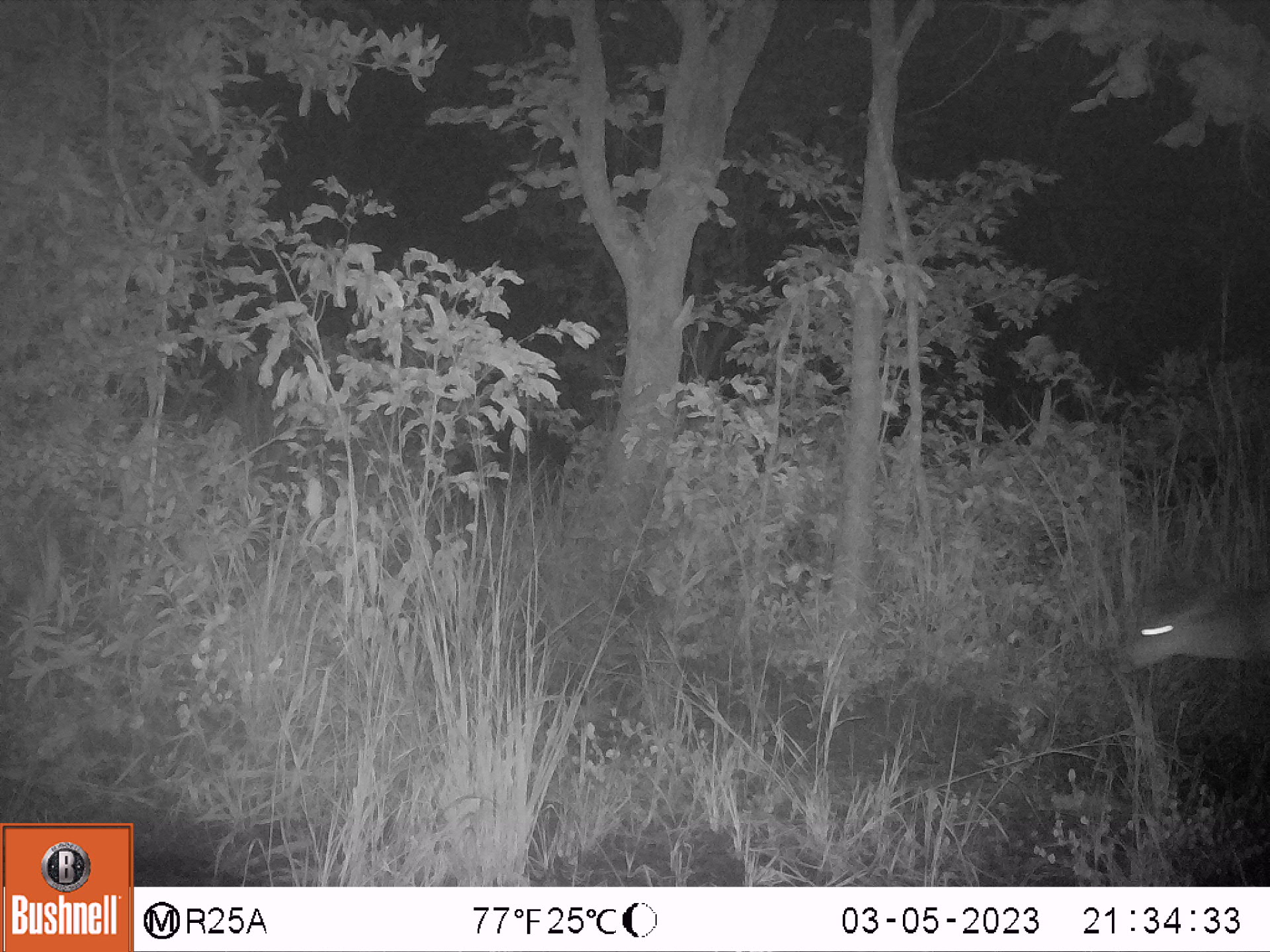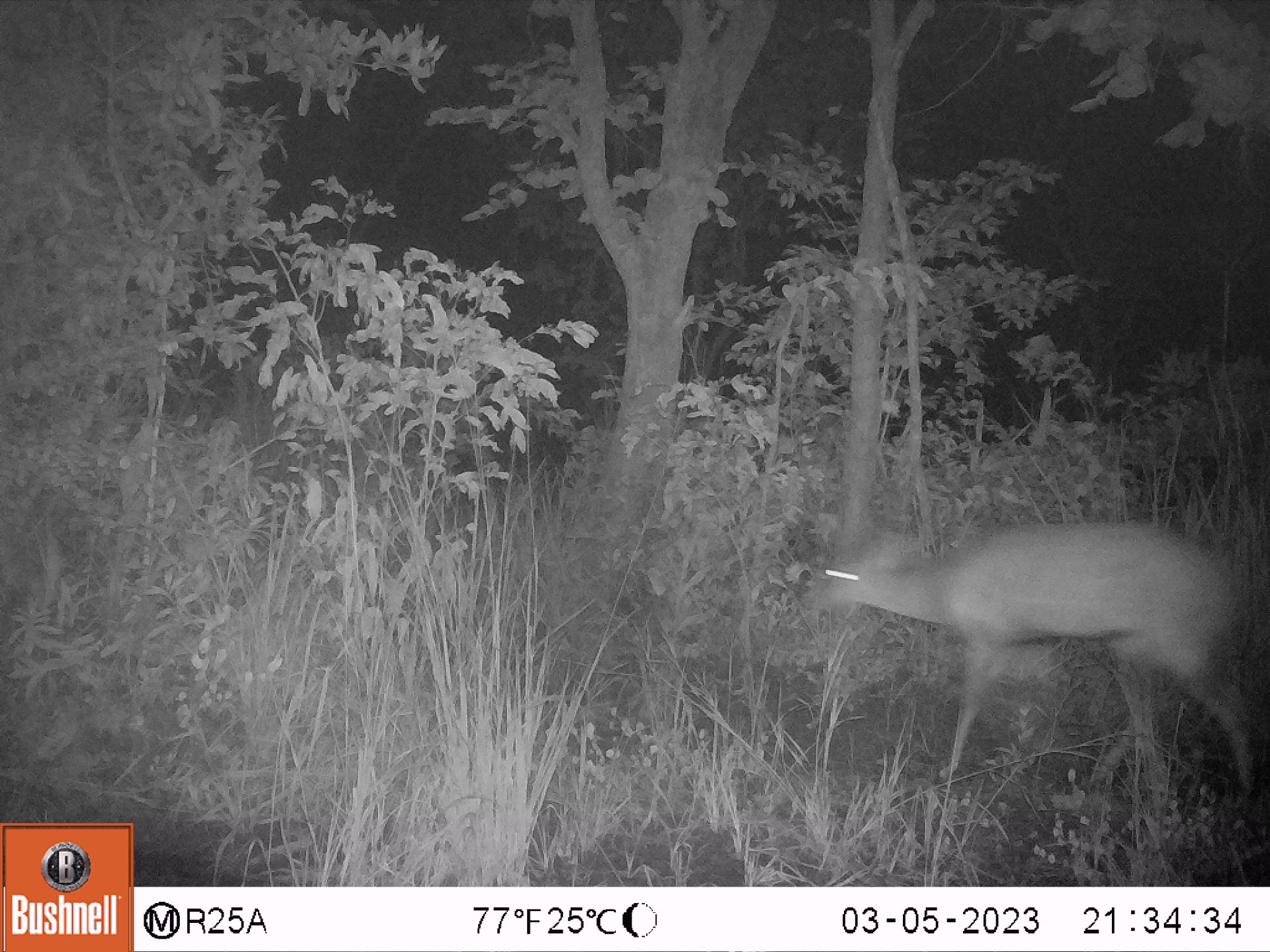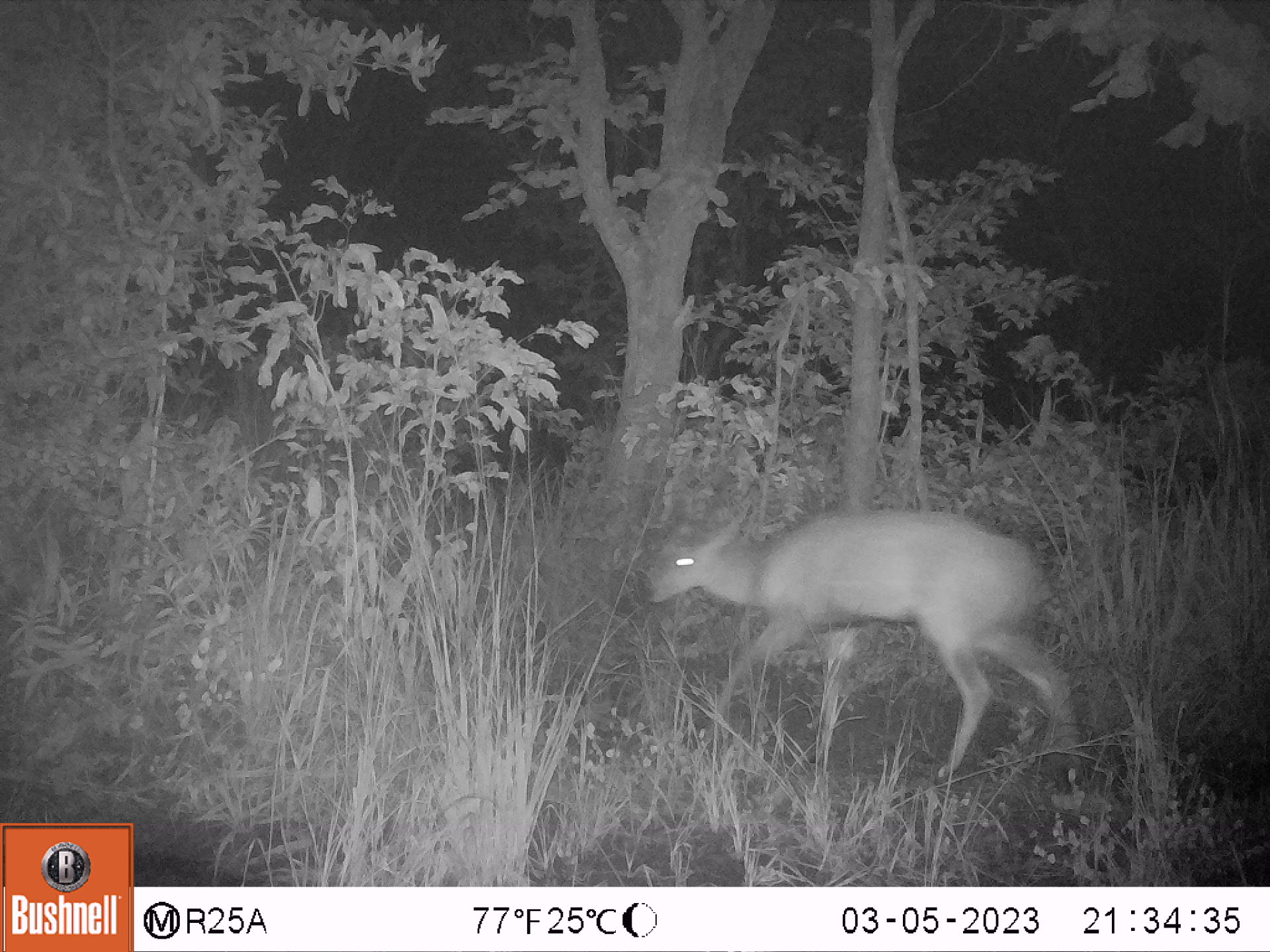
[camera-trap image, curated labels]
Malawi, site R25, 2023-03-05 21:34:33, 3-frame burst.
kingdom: Animalia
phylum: Chordata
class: Mammalia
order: Artiodactyla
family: Bovidae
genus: Tragelaphus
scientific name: Tragelaphus sylvaticus sylvaticus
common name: cape bushbuck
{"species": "cape bushbuck (Tragelaphus sylvaticus sylvaticus)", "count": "1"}